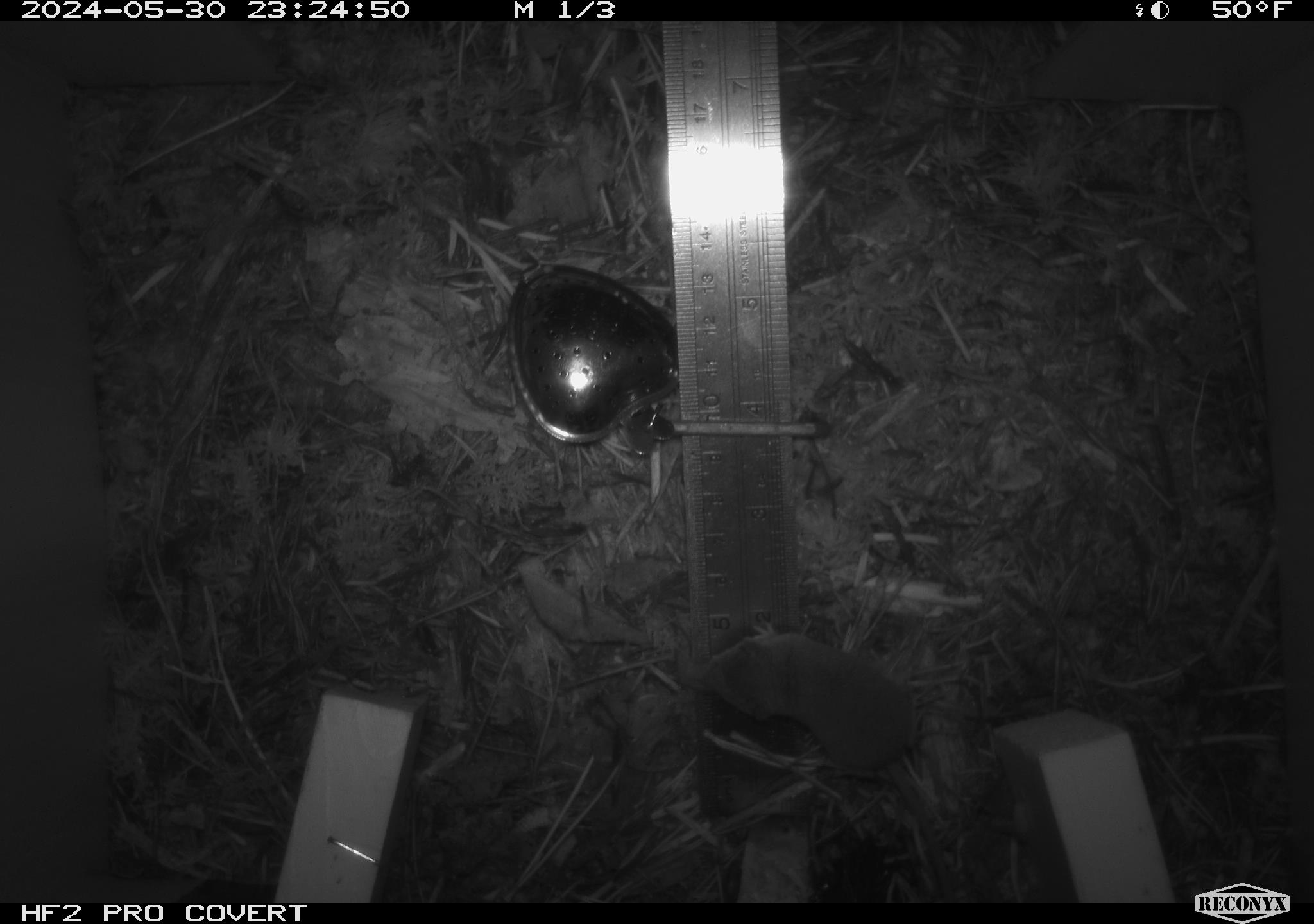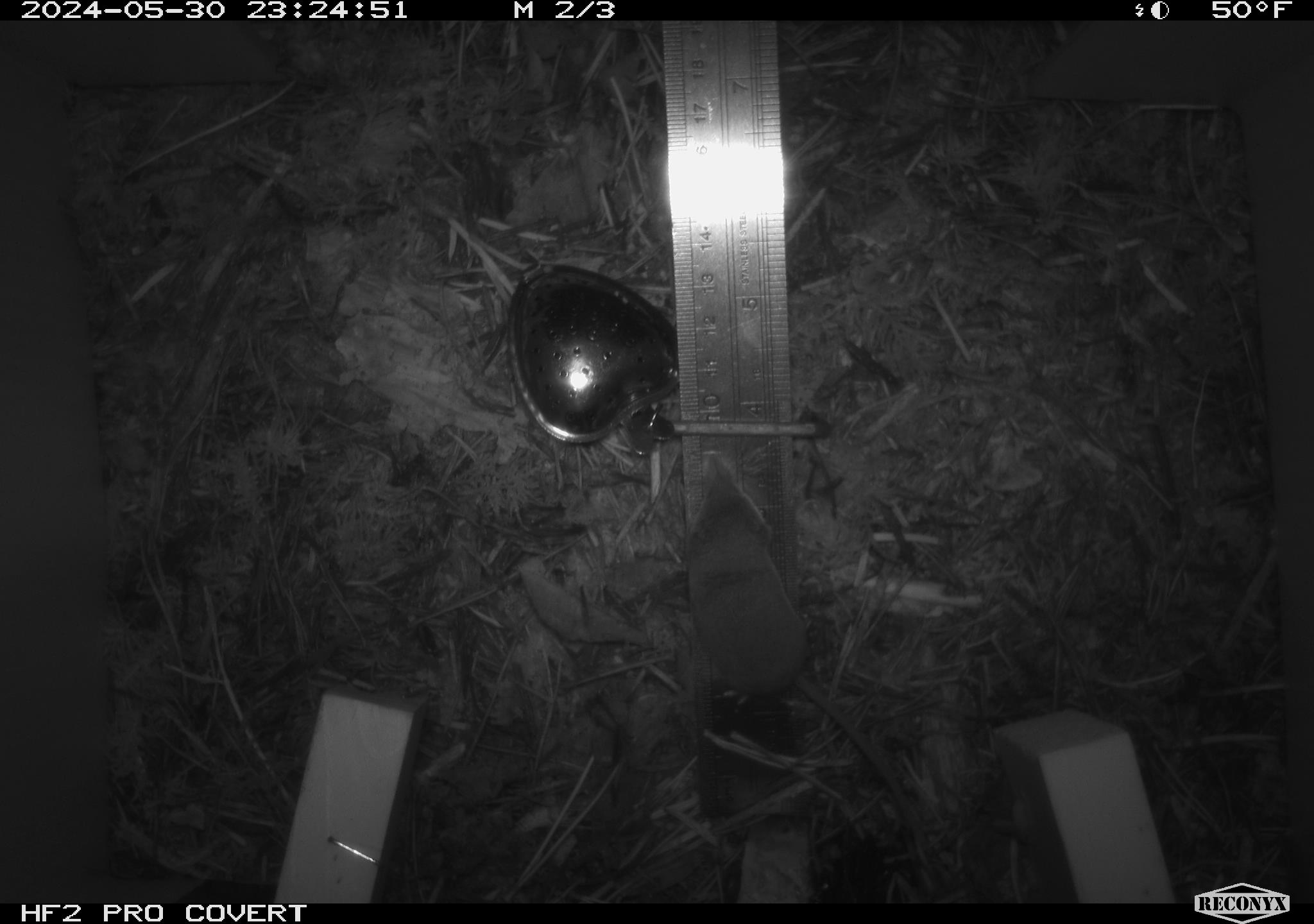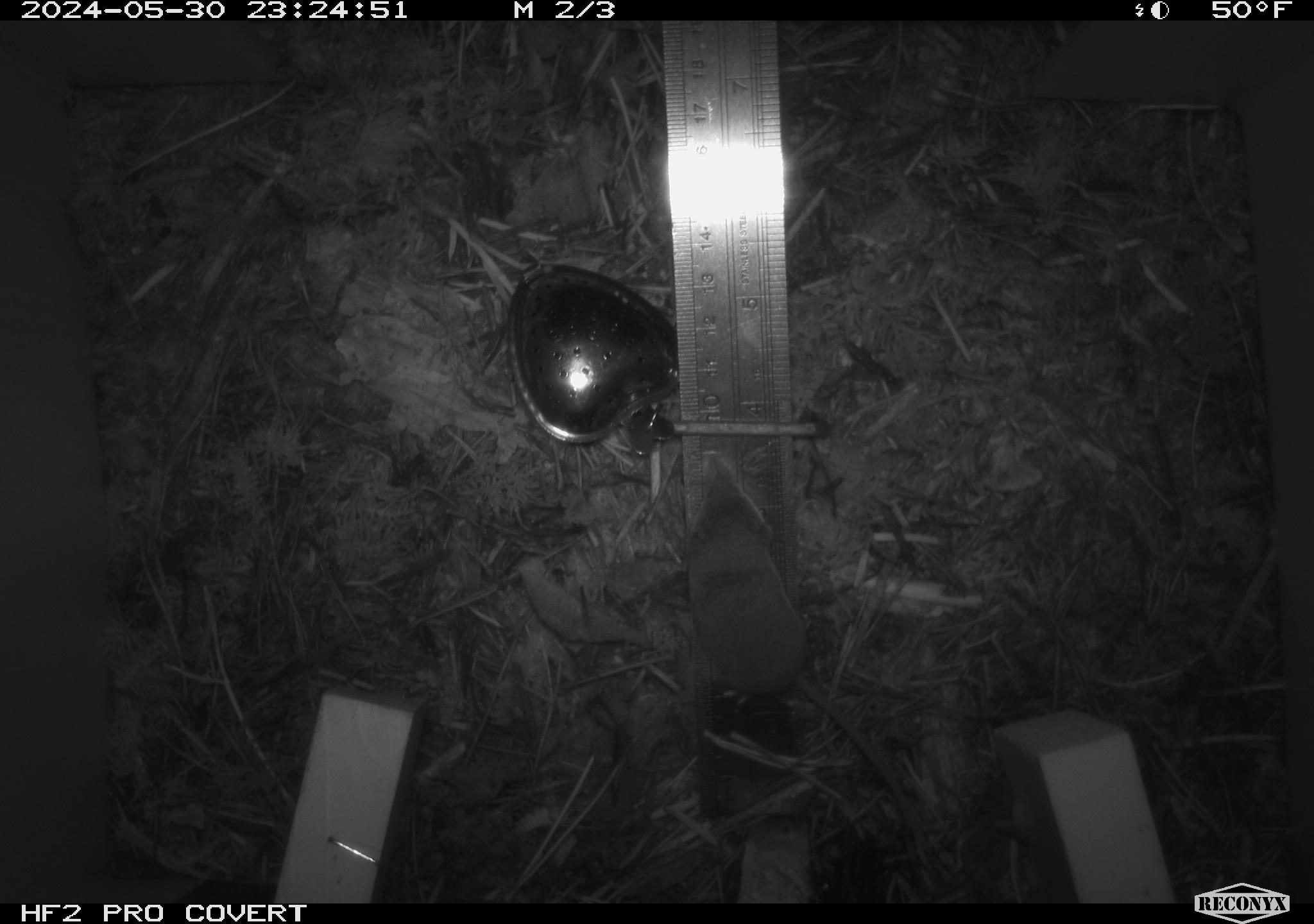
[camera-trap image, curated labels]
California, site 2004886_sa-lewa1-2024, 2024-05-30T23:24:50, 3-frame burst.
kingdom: Animalia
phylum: Chordata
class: Mammalia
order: Eulipotyphla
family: Soricidae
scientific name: Soricidae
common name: shrews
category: soricidae family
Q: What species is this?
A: Soricidae family (shrews) (Soricidae).